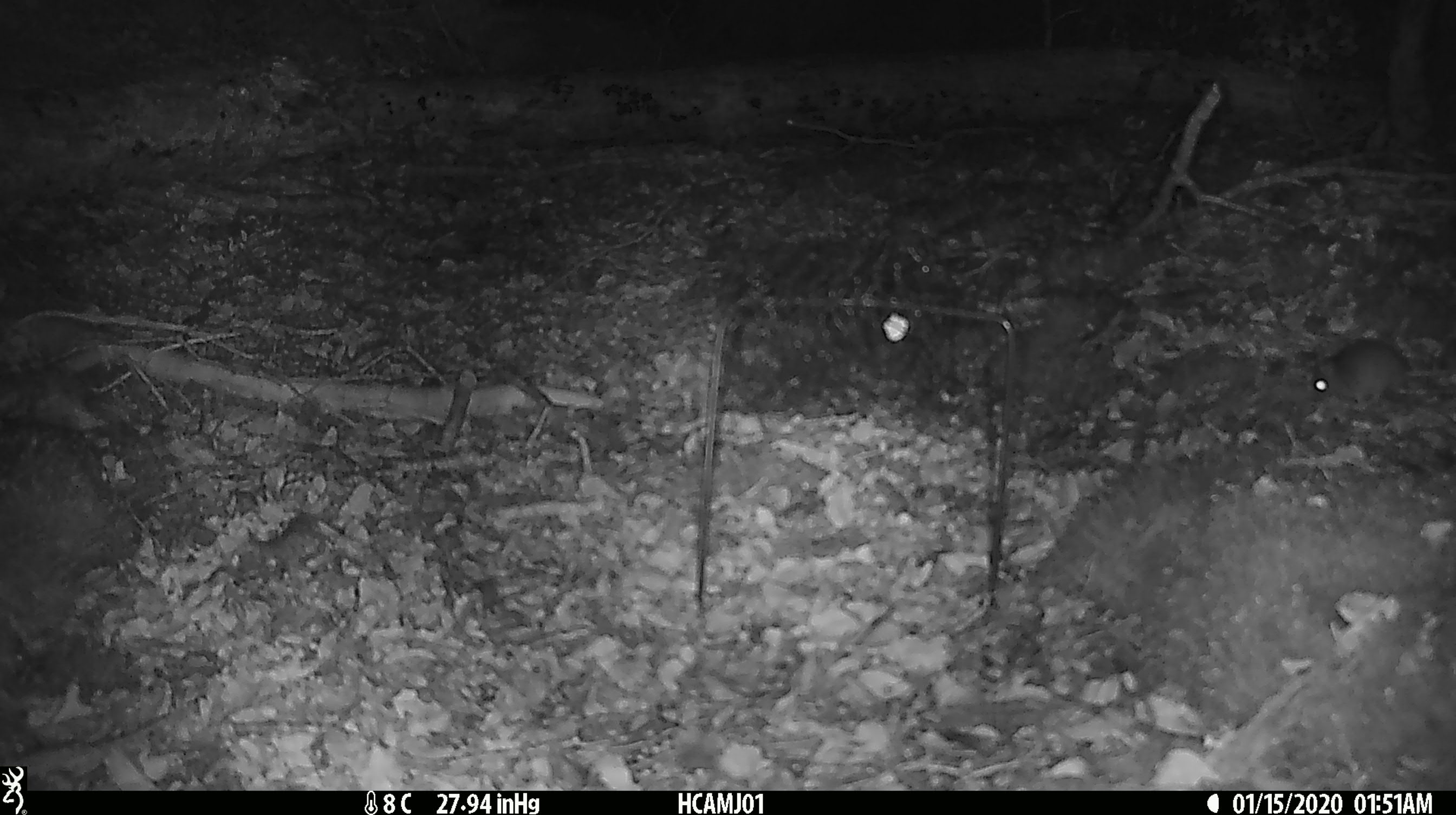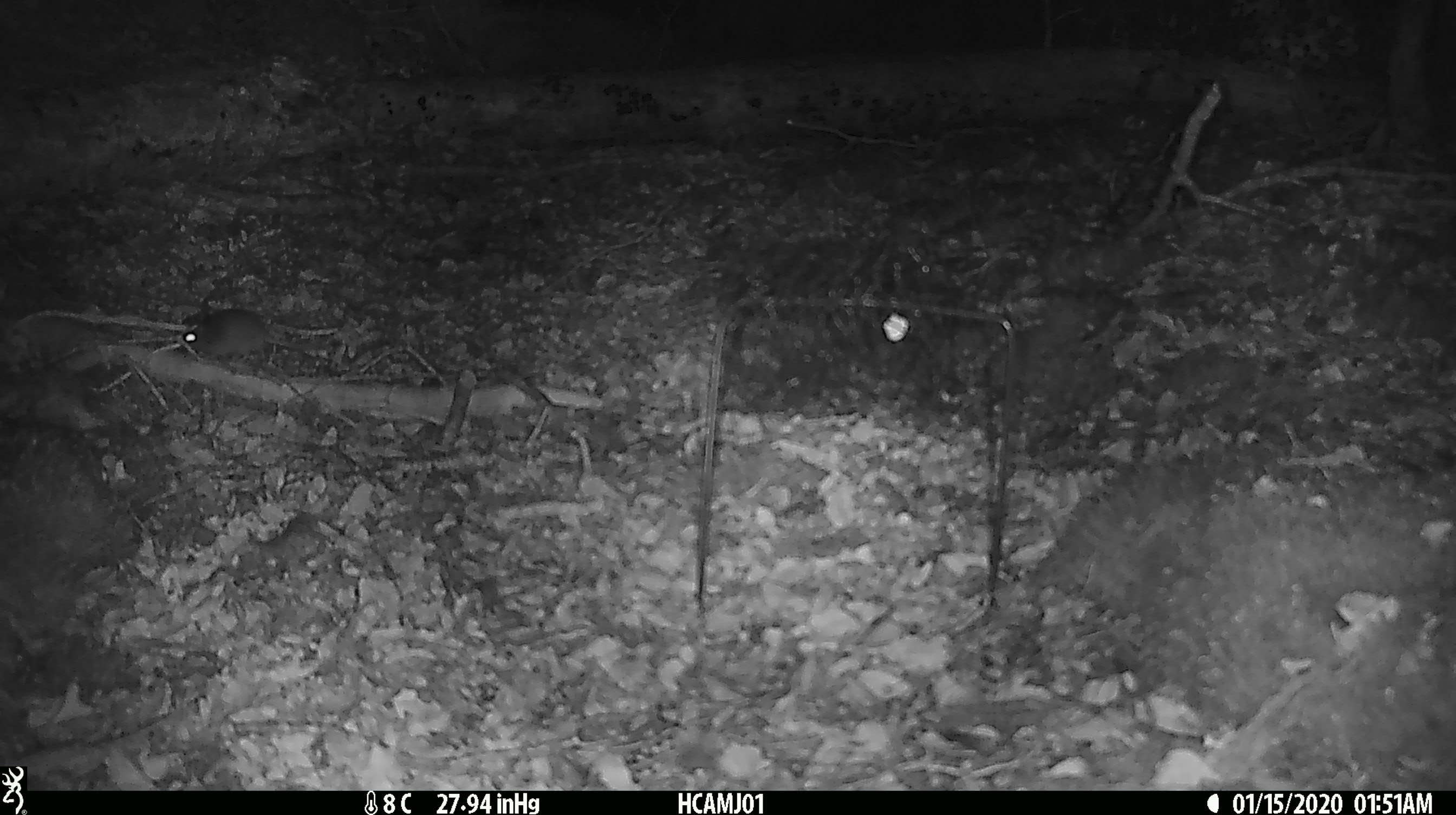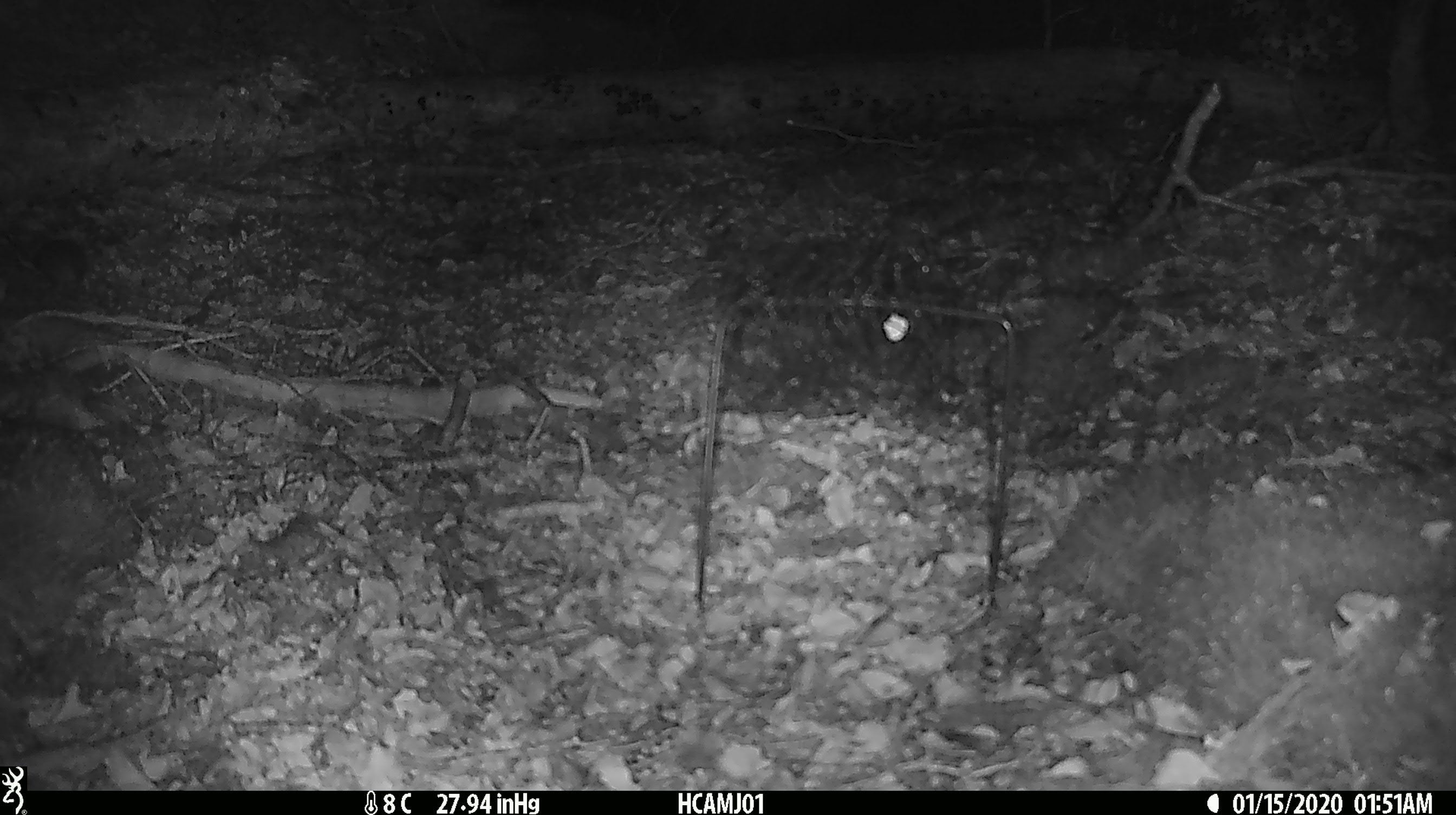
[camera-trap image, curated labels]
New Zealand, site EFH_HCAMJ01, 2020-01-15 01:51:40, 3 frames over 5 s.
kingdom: Animalia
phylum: Chordata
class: Mammalia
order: Rodentia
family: Muridae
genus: Mus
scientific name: Mus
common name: mouse